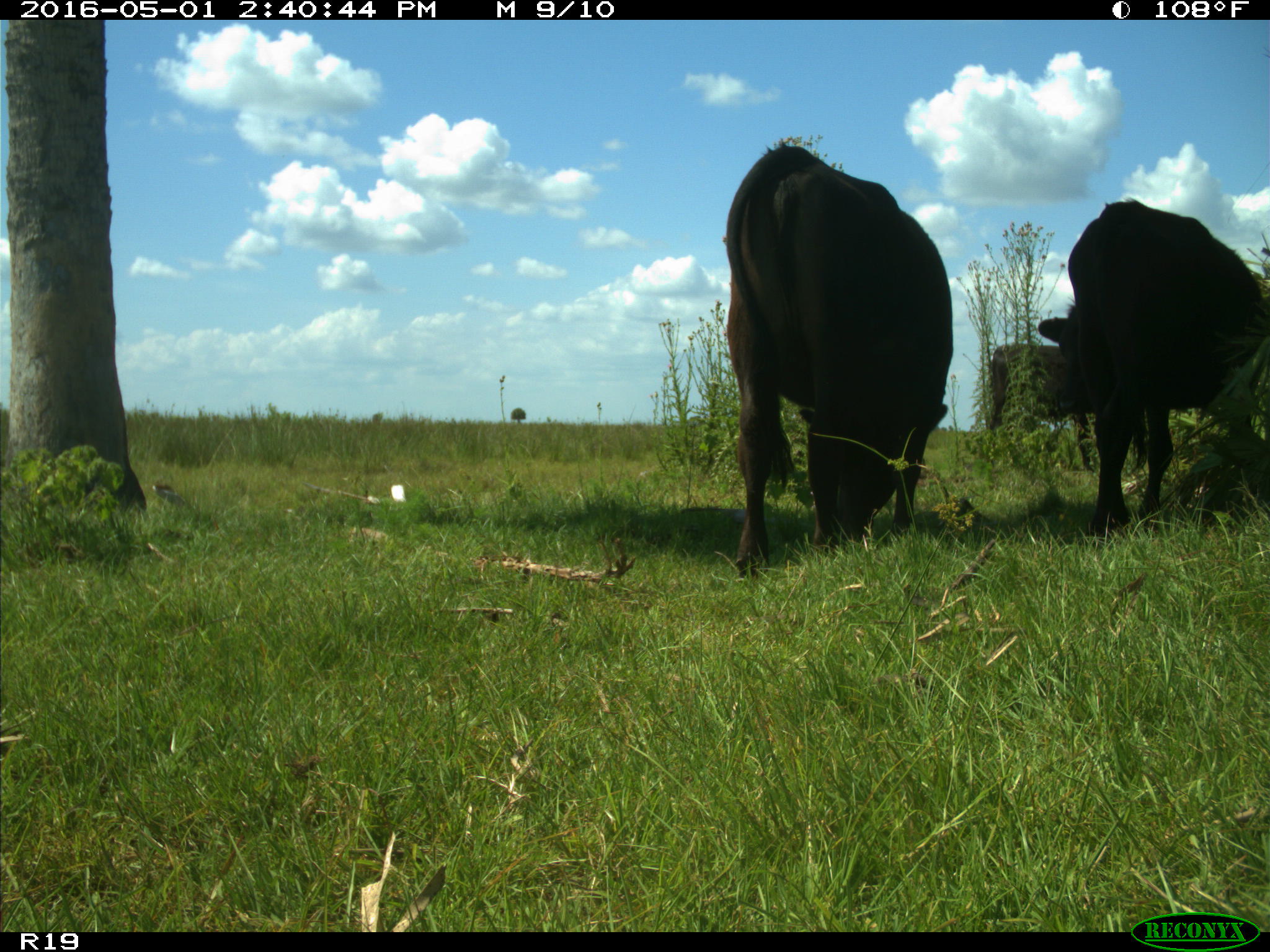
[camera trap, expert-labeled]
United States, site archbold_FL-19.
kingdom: Animalia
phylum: Chordata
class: Mammalia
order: Artiodactyla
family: Bovidae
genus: Bos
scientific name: Bos taurus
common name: domestic cow